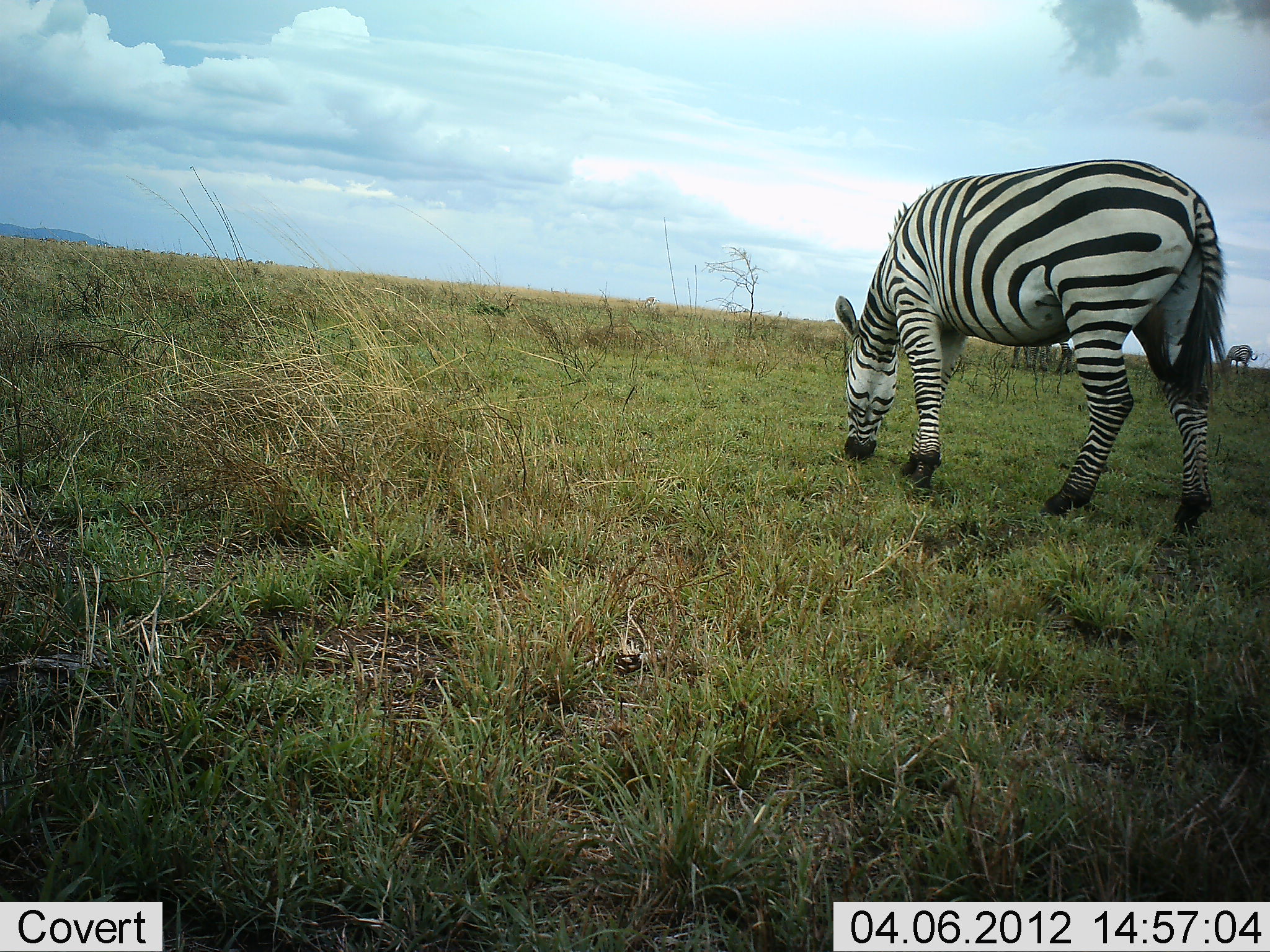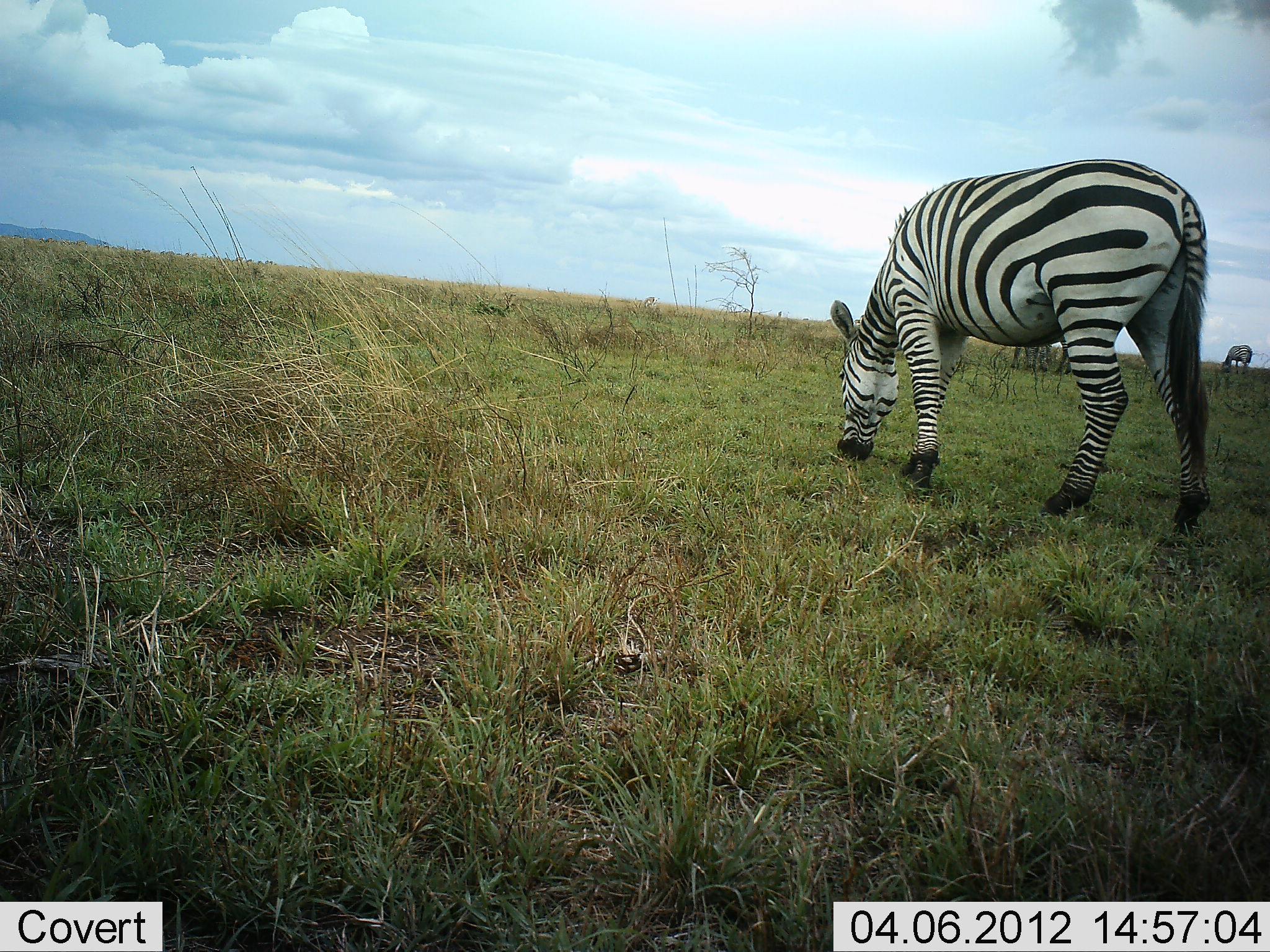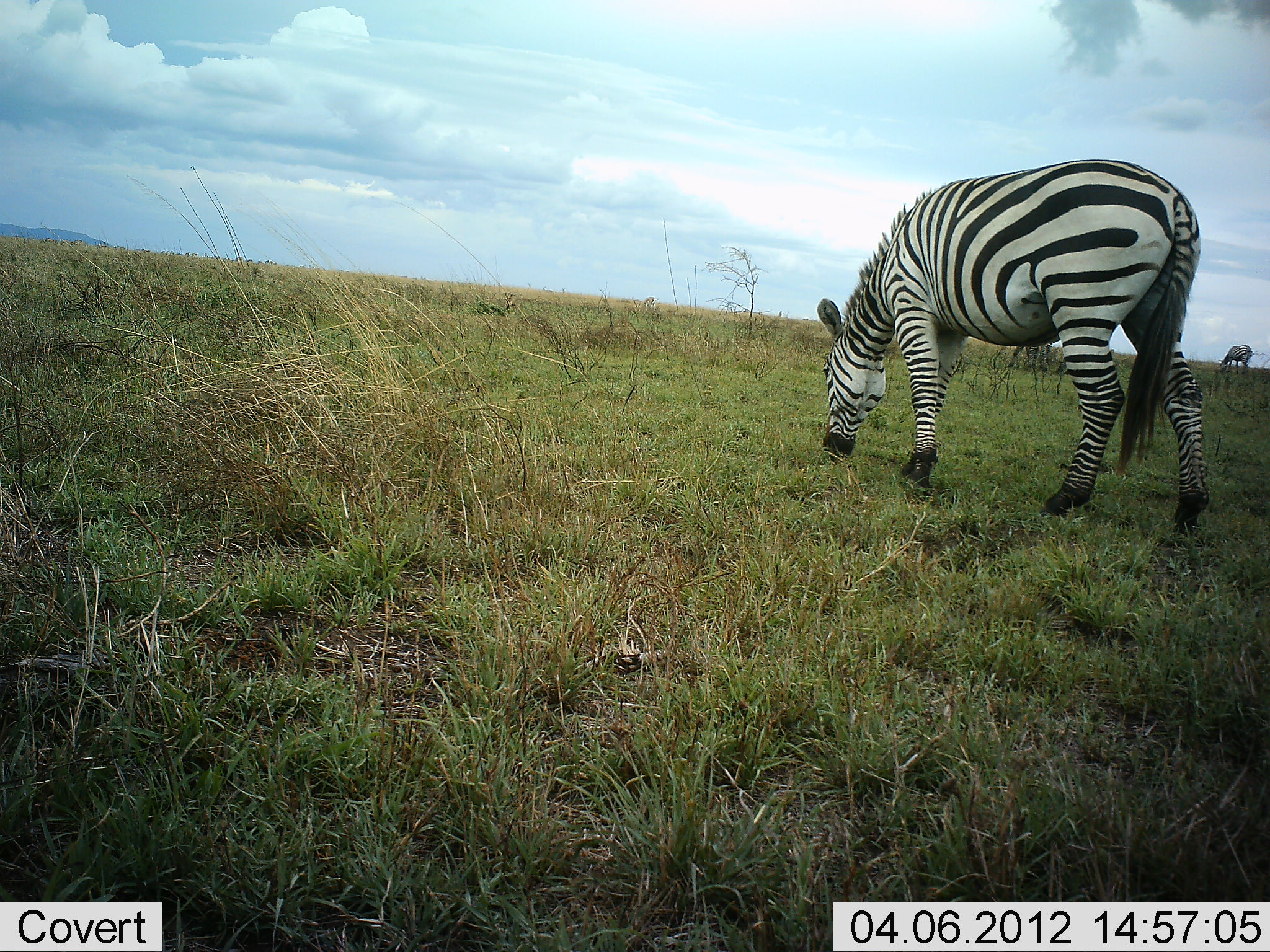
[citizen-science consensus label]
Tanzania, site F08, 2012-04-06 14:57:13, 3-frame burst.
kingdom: Animalia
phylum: Chordata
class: Mammalia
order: Perissodactyla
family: Equidae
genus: Equus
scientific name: Equus quagga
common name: plains zebra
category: zebra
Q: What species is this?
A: Zebra (plains zebra) (Equus quagga).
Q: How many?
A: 2.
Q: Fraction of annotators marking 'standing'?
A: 32%.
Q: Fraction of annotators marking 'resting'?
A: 0%.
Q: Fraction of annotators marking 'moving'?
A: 0%.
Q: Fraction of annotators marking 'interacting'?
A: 0%.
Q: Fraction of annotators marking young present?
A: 0%.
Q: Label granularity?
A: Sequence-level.